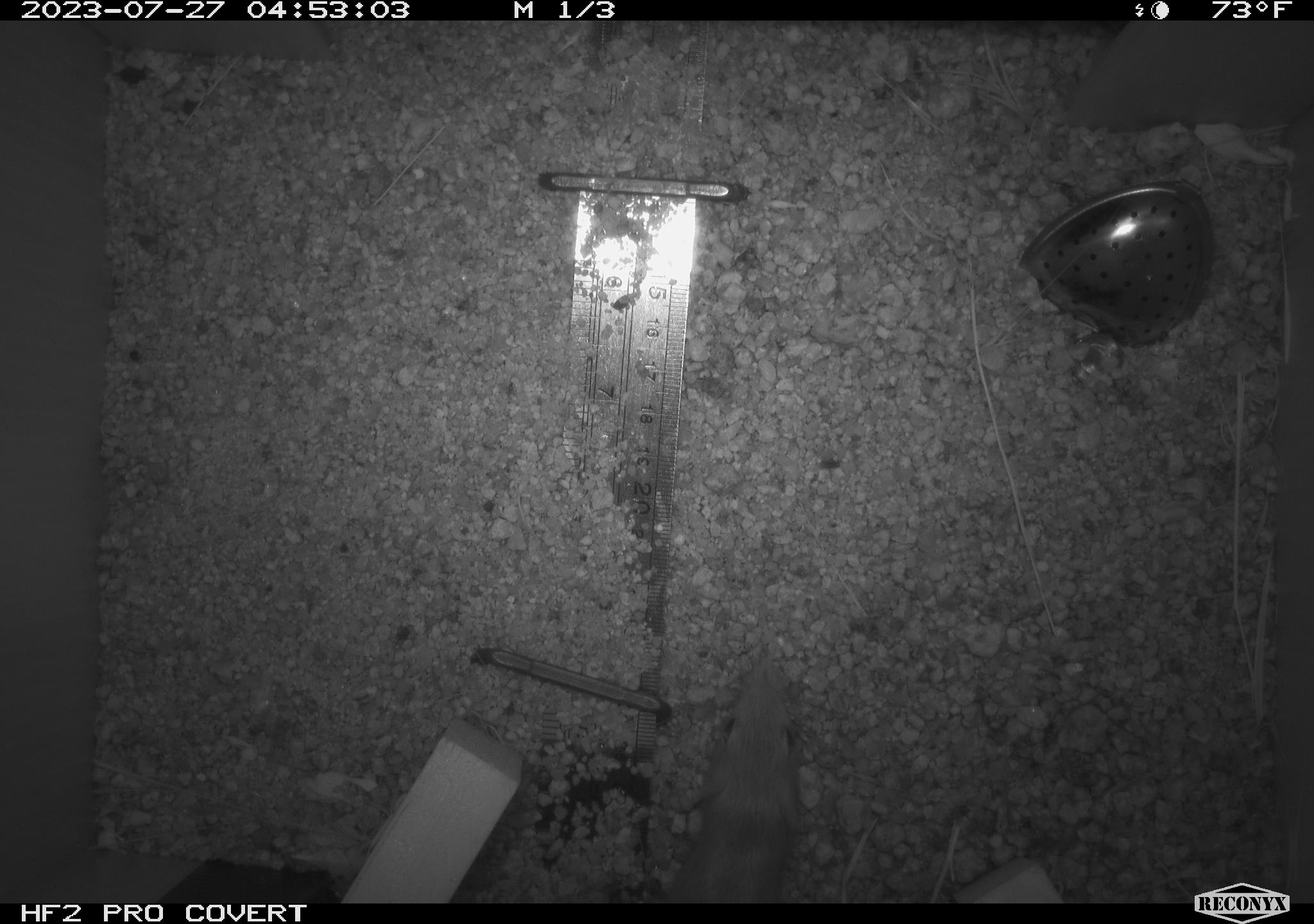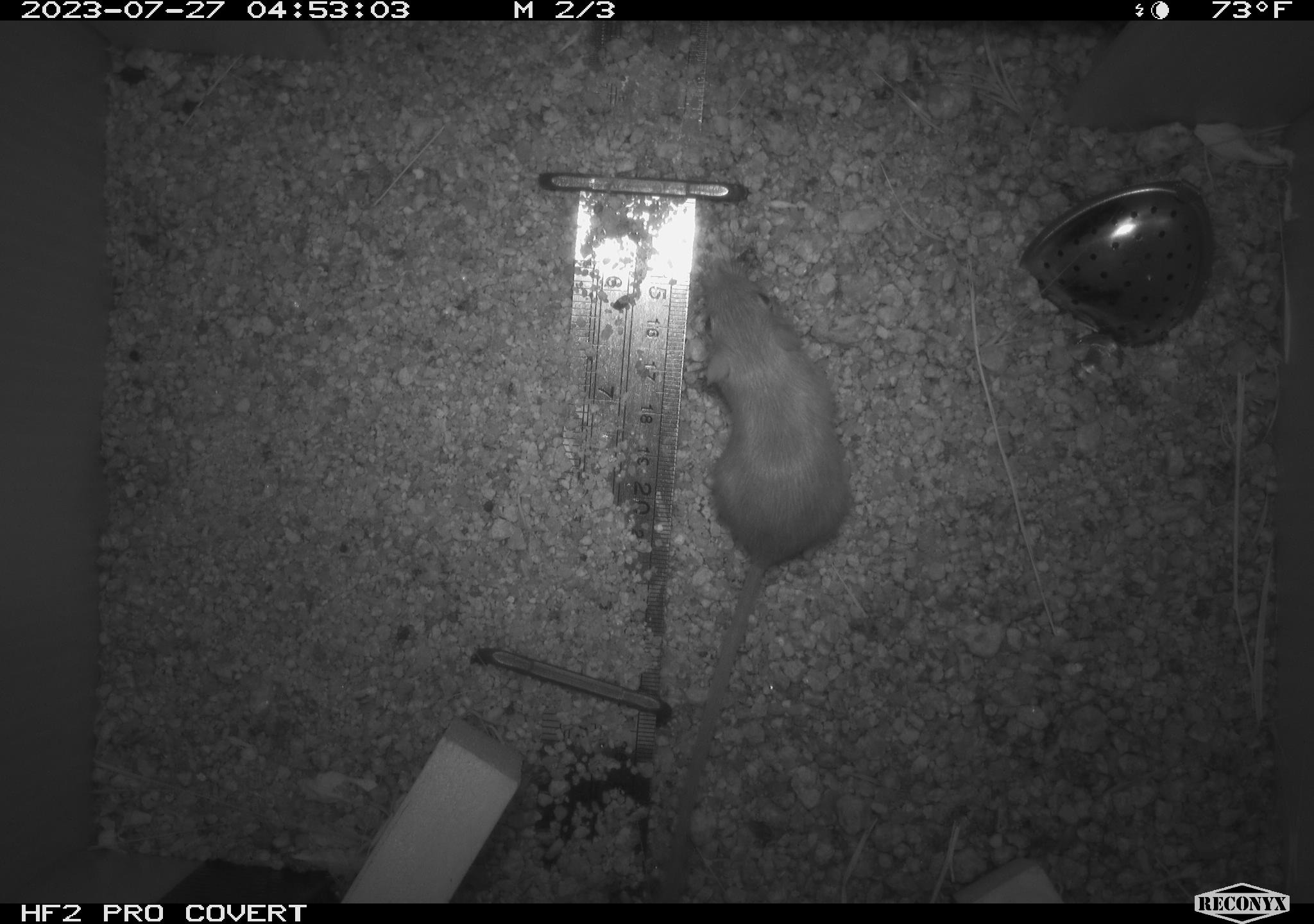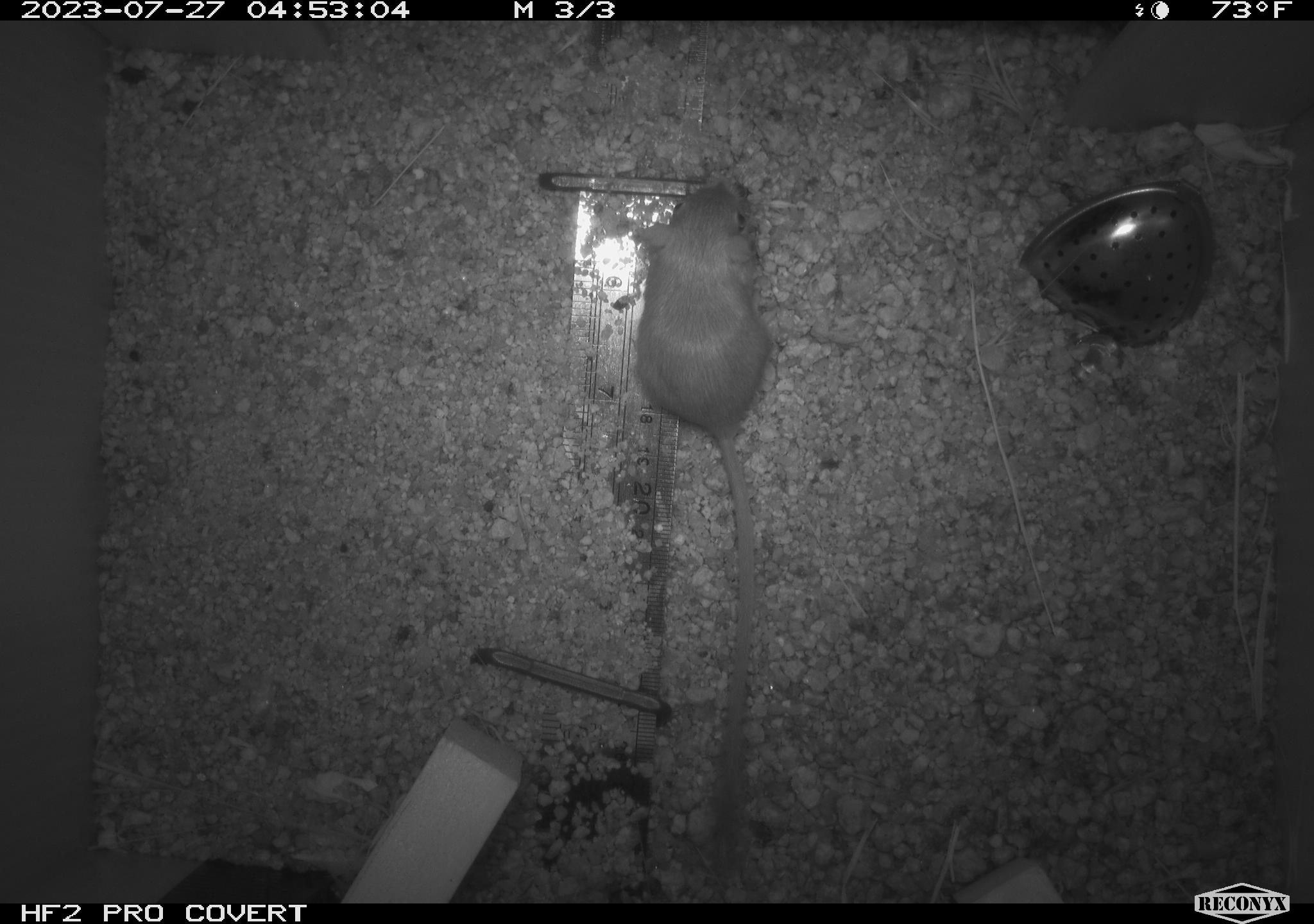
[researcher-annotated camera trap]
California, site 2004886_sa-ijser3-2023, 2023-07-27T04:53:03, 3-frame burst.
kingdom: Animalia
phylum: Chordata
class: Mammalia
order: Rodentia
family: Heteromyidae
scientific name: Heteromyidae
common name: kangaroo rats and pocket mice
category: heteromyidae family